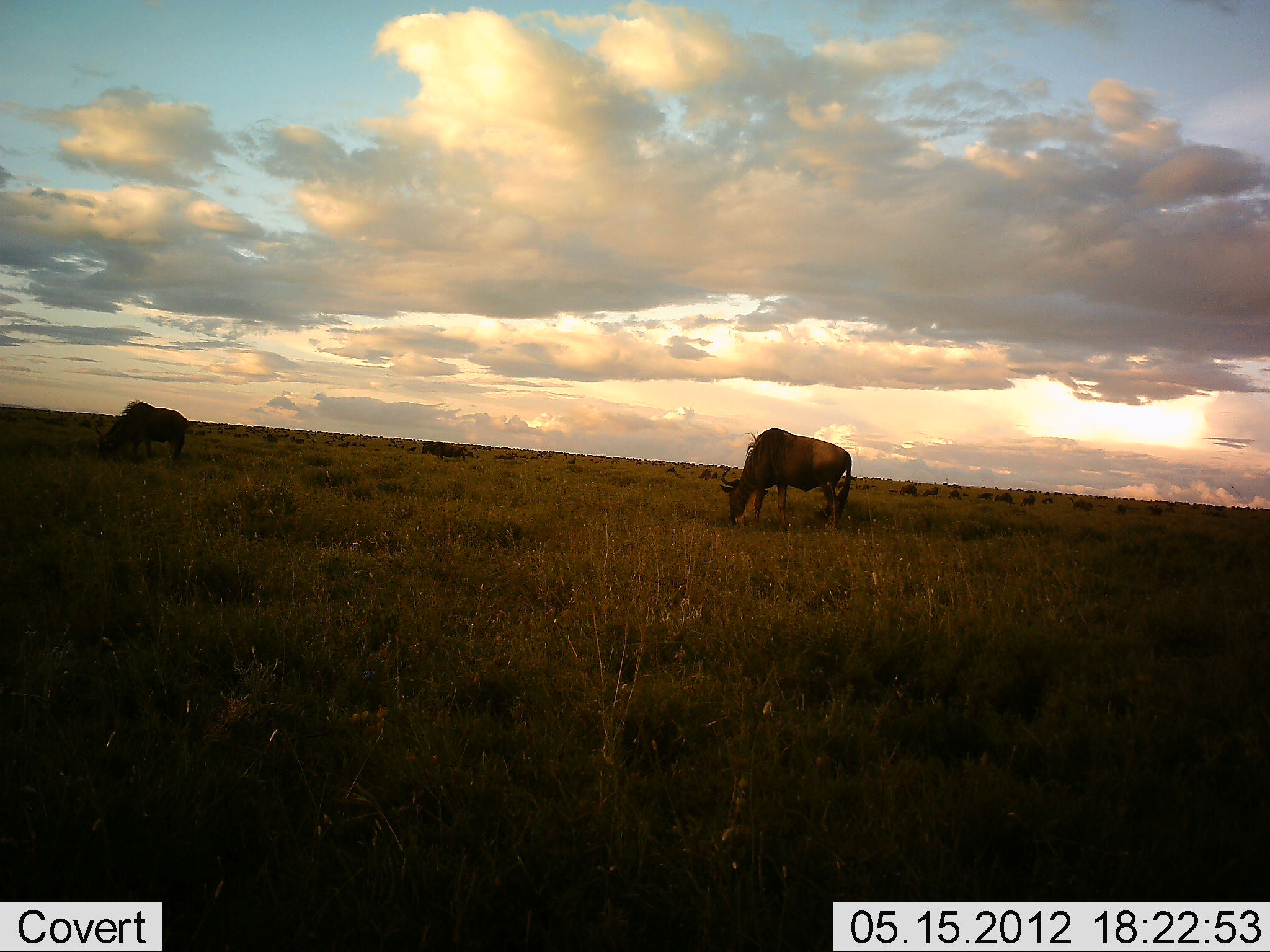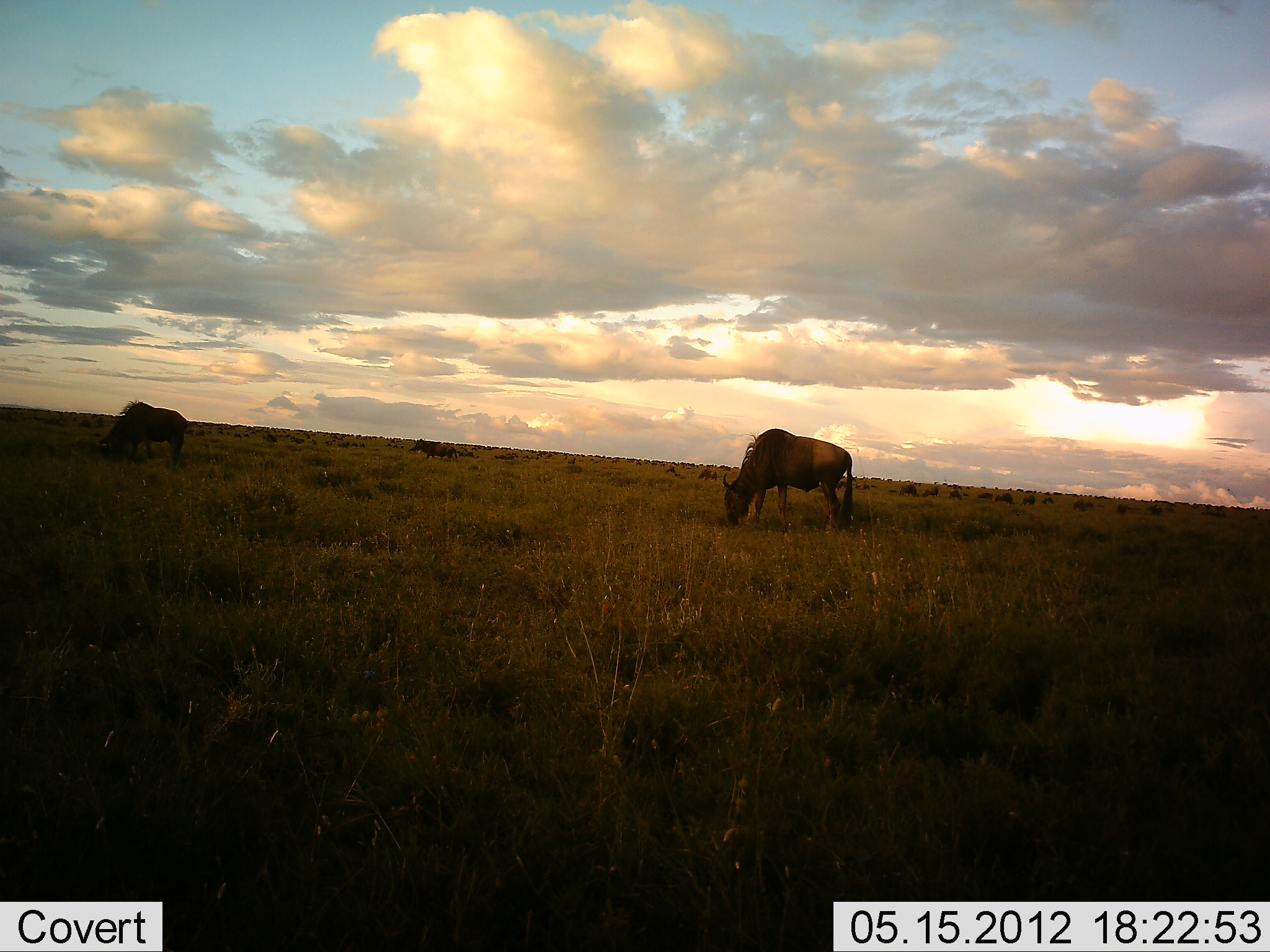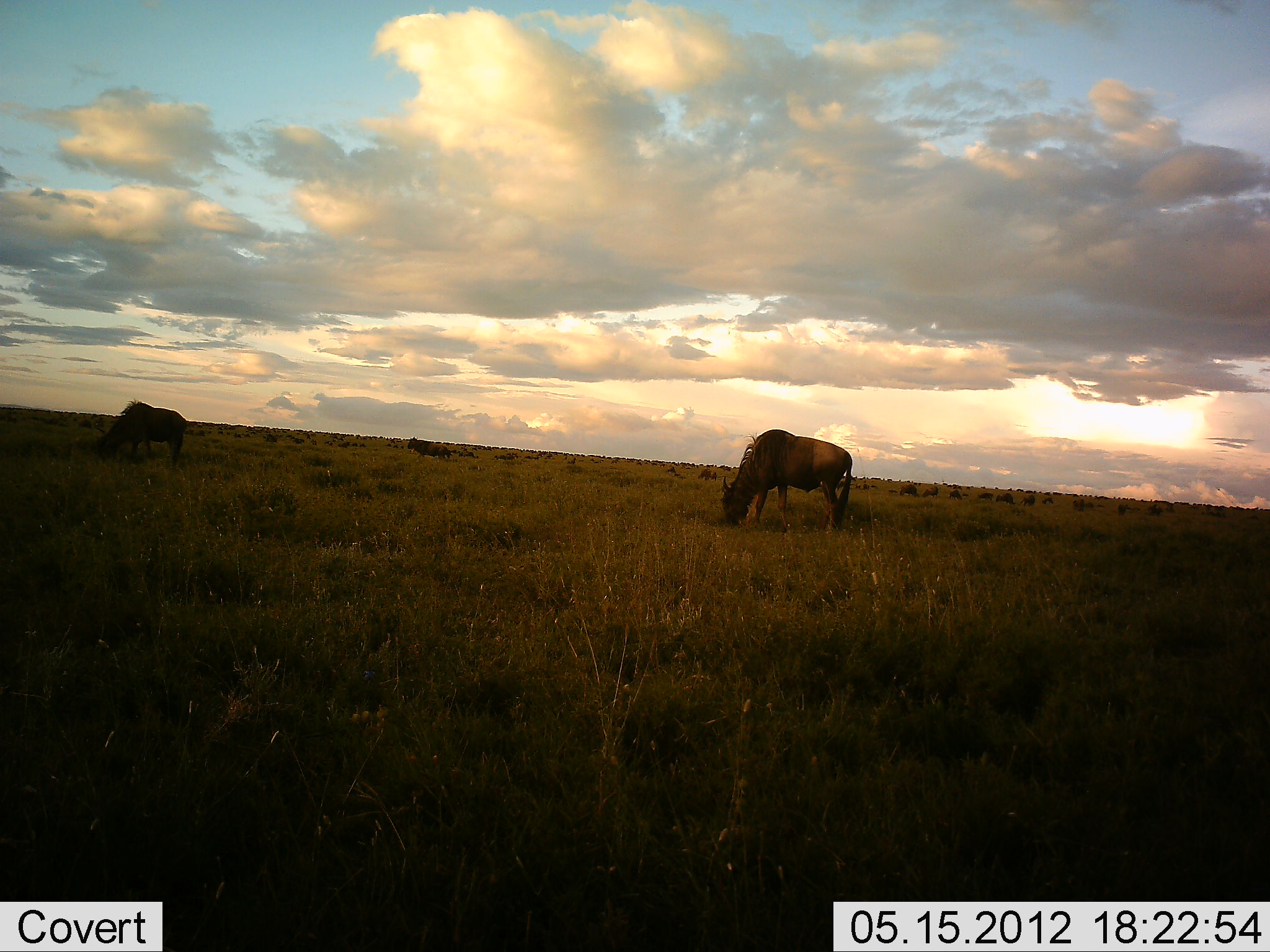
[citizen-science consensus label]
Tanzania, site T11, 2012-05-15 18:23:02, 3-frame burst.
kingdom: Animalia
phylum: Chordata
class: Mammalia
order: Artiodactyla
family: Bovidae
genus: Connochaetes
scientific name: Connochaetes taurinus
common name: blue wildebeest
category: wildebeest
Wildebeest (blue wildebeest) (Connochaetes taurinus), count 3. Behavior (volunteer vote fractions): standing 40%, resting 10%, moving 20%, interacting 0%. Young present (vote fraction): 0%. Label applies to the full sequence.